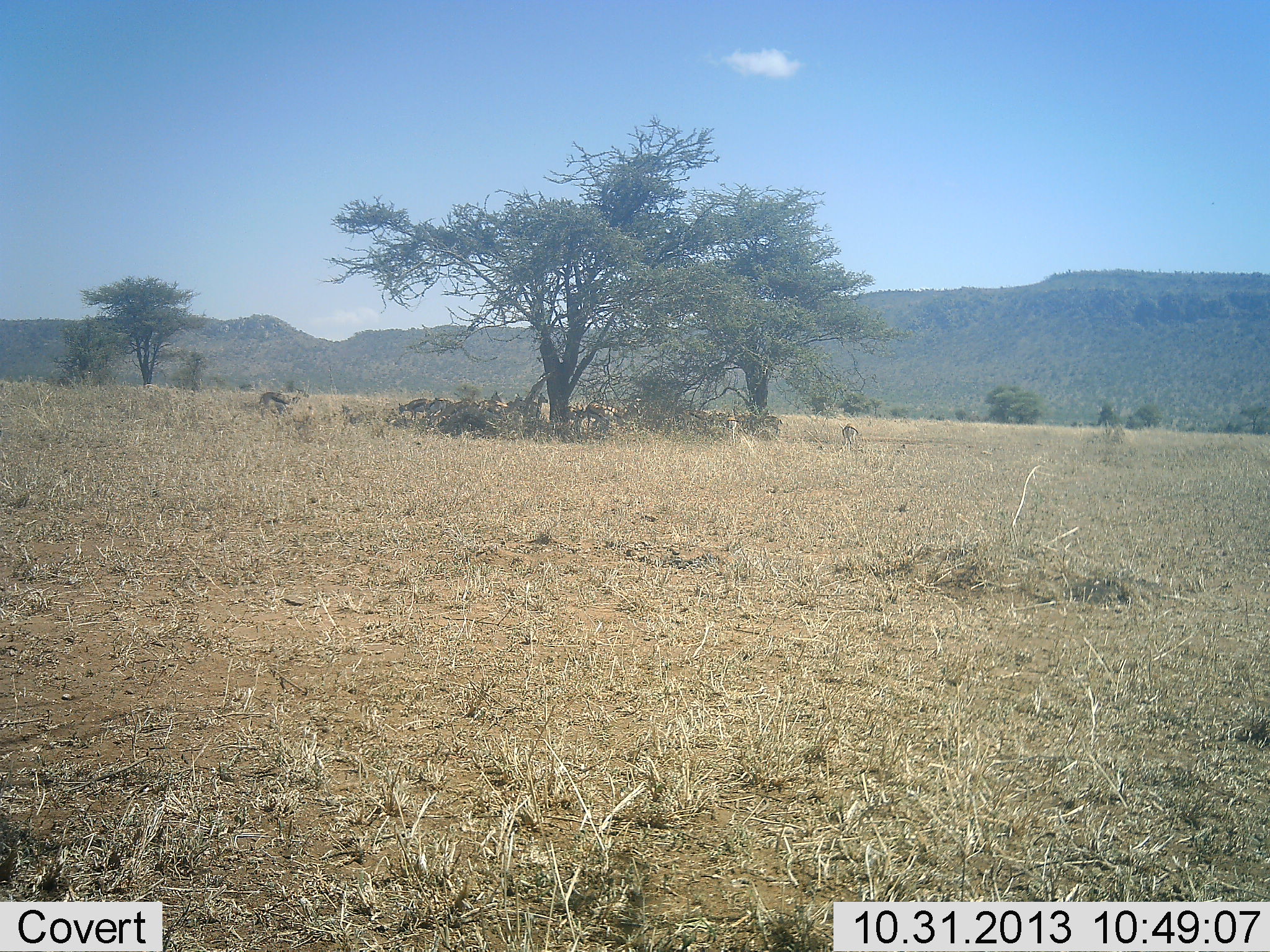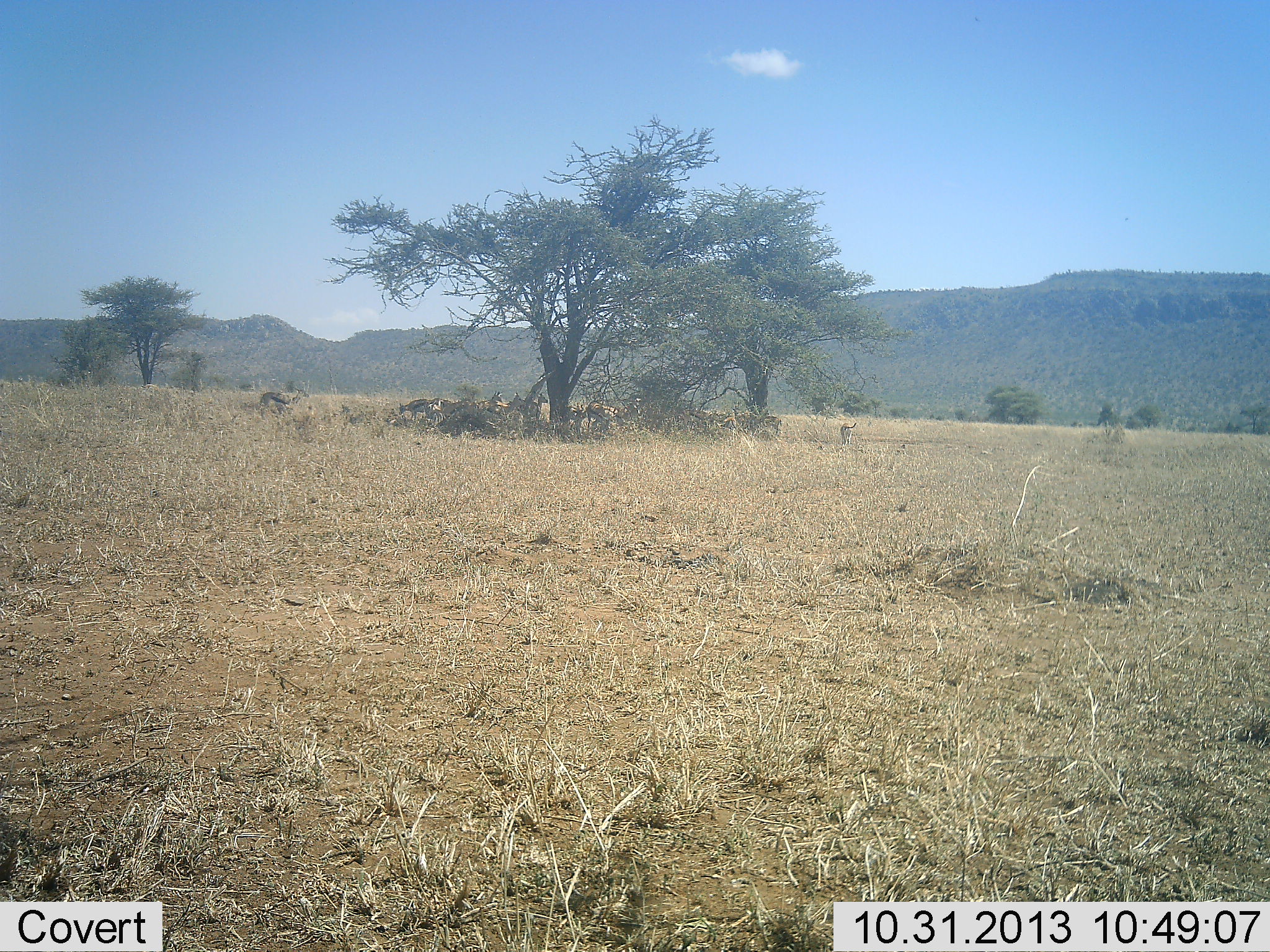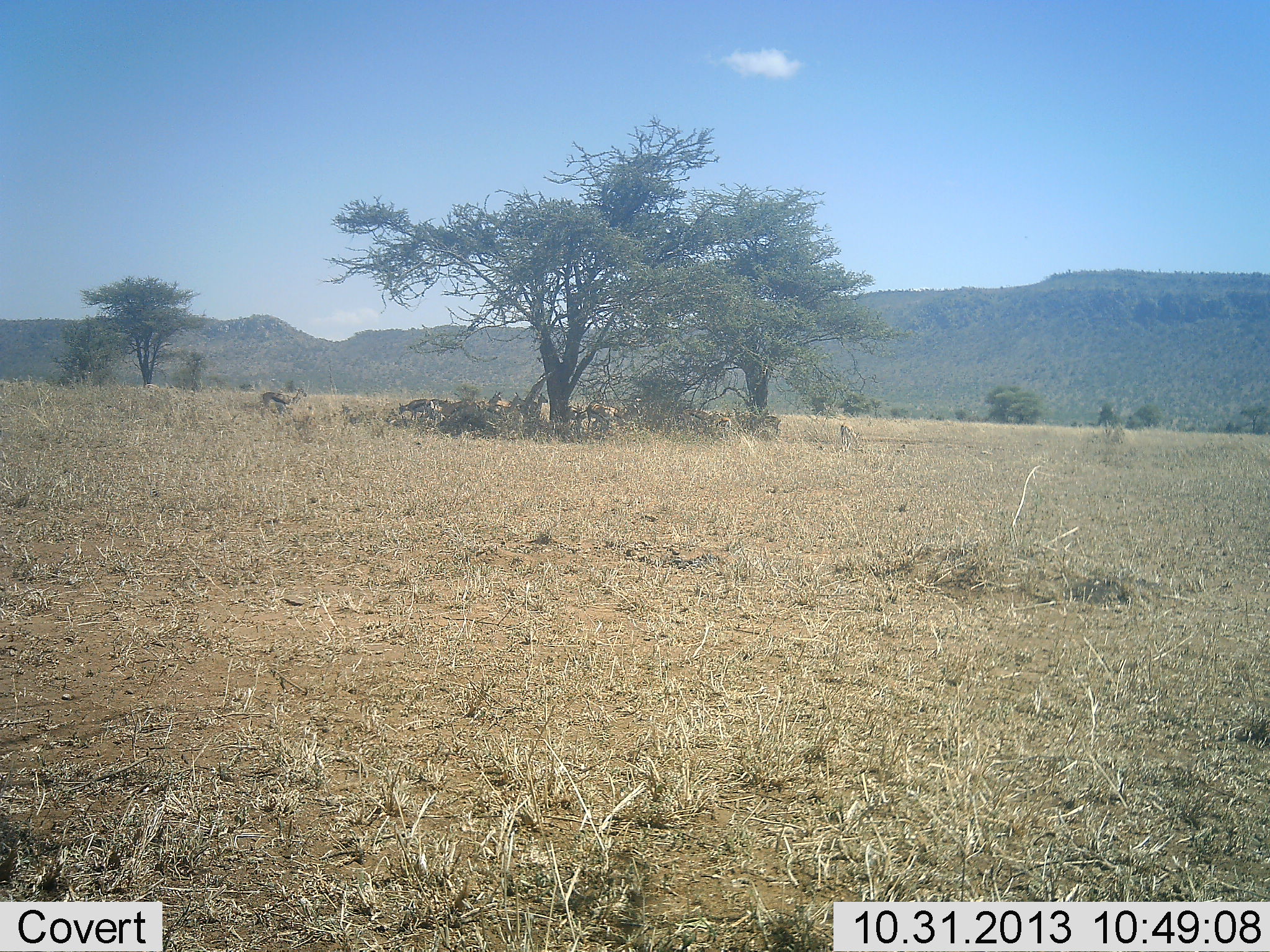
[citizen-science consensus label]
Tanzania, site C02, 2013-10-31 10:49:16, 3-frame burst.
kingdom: Animalia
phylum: Chordata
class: Mammalia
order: Artiodactyla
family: Bovidae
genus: Eudorcas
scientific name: Eudorcas thomsonii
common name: thomson's gazelle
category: gazellethomsons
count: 10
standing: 64%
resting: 36%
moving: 0%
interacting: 0%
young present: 0%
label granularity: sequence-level